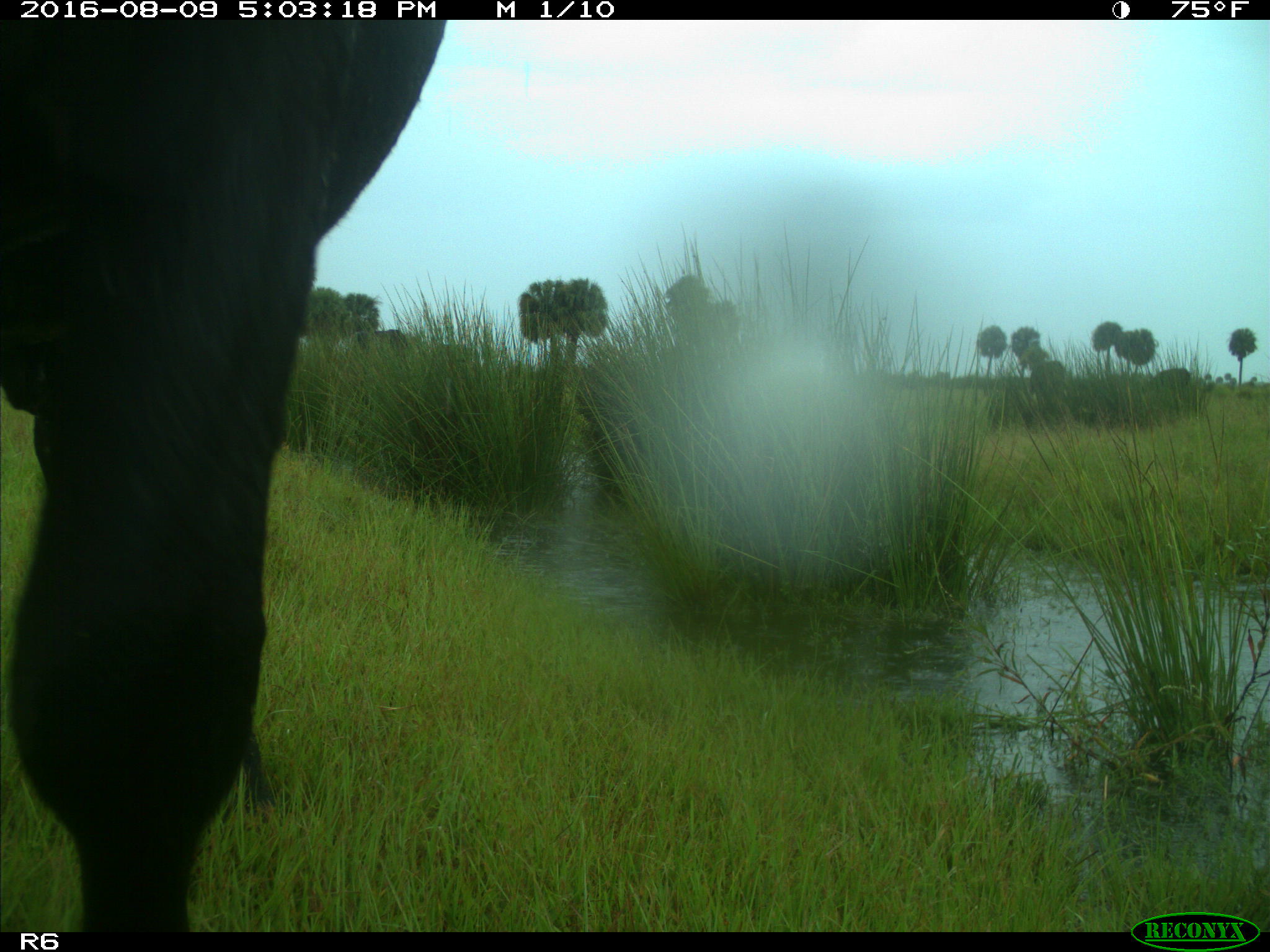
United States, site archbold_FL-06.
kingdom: Animalia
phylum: Chordata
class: Mammalia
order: Artiodactyla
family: Bovidae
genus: Bos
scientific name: Bos taurus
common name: domestic cow